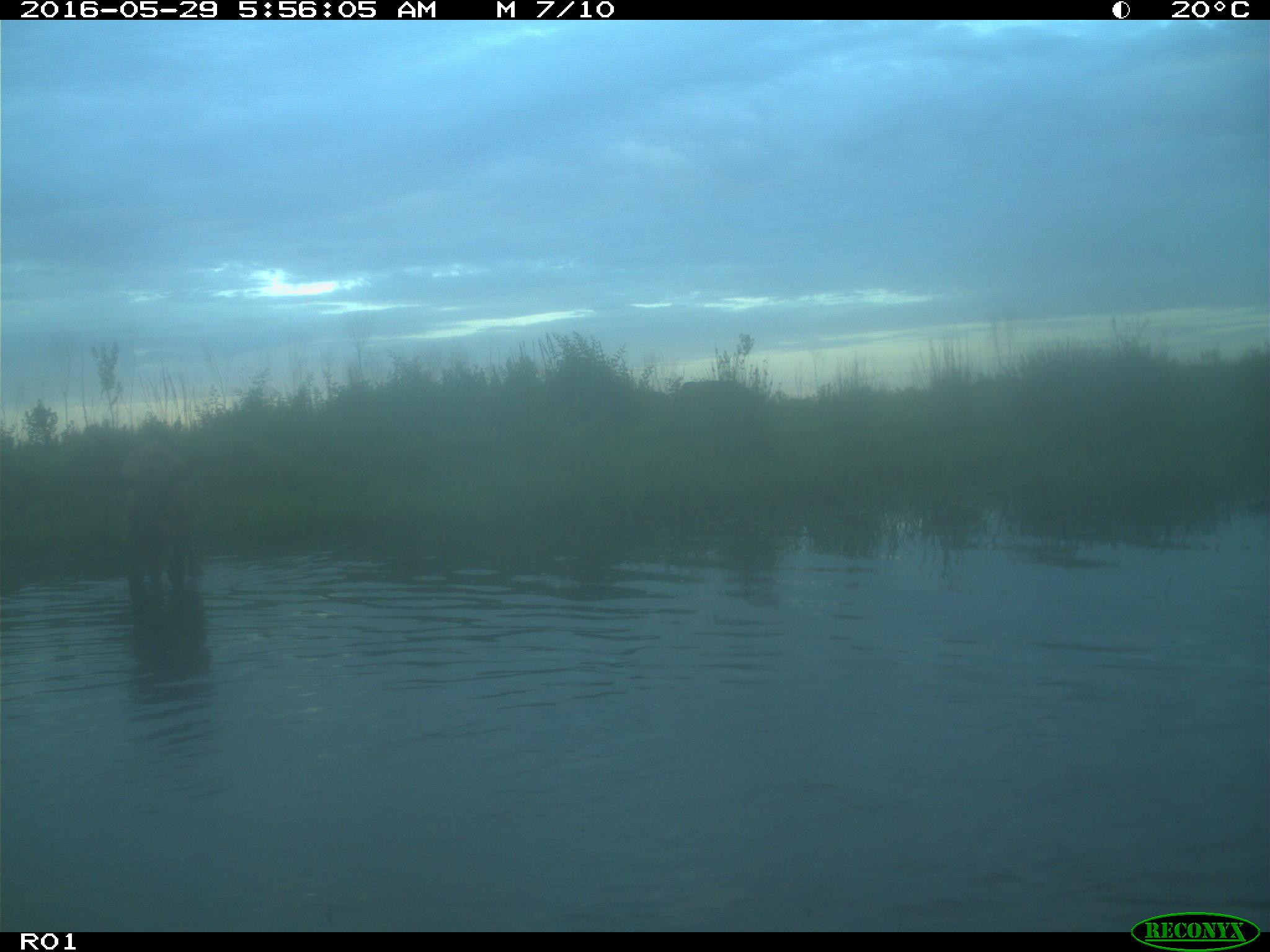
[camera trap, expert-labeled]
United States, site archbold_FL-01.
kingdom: Animalia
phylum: Chordata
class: Mammalia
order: Artiodactyla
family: Bovidae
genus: Bos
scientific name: Bos taurus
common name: domestic cow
Bos taurus (domestic cow).